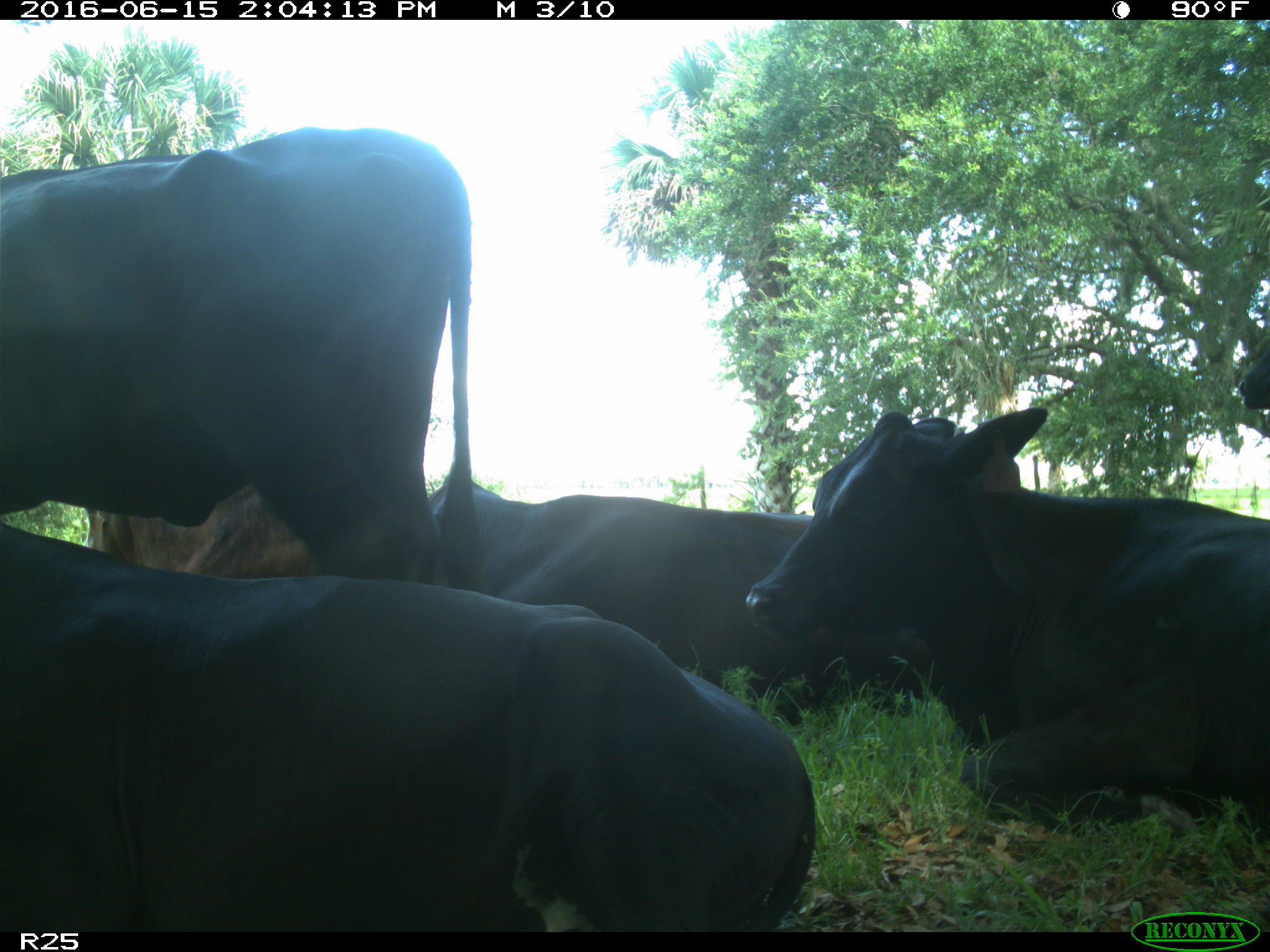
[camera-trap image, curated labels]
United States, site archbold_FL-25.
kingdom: Animalia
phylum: Chordata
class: Mammalia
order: Artiodactyla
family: Bovidae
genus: Bos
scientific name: Bos taurus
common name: domestic cow